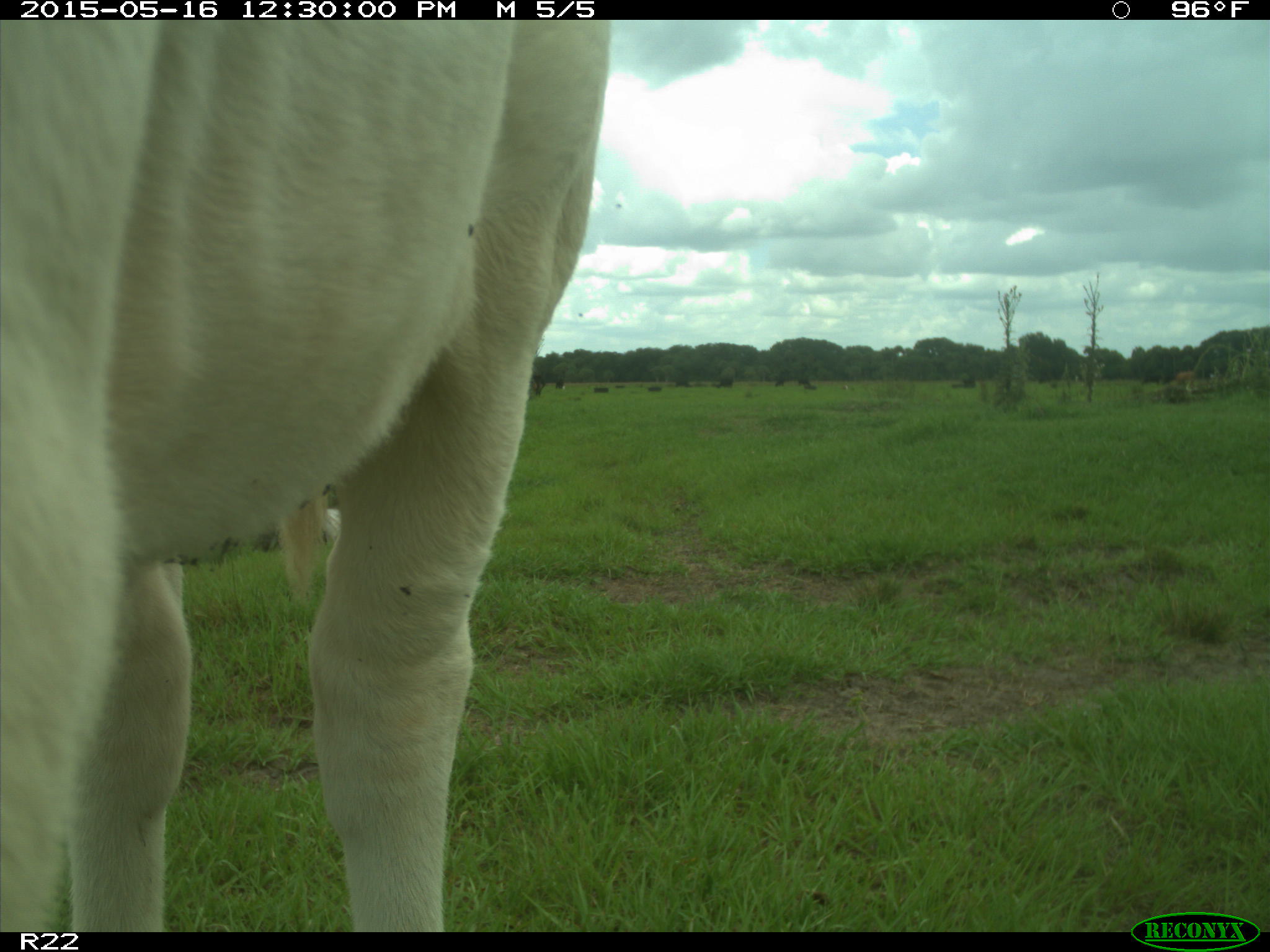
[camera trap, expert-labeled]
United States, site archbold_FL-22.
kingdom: Animalia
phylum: Chordata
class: Mammalia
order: Artiodactyla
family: Bovidae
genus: Bos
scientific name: Bos taurus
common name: domestic cow